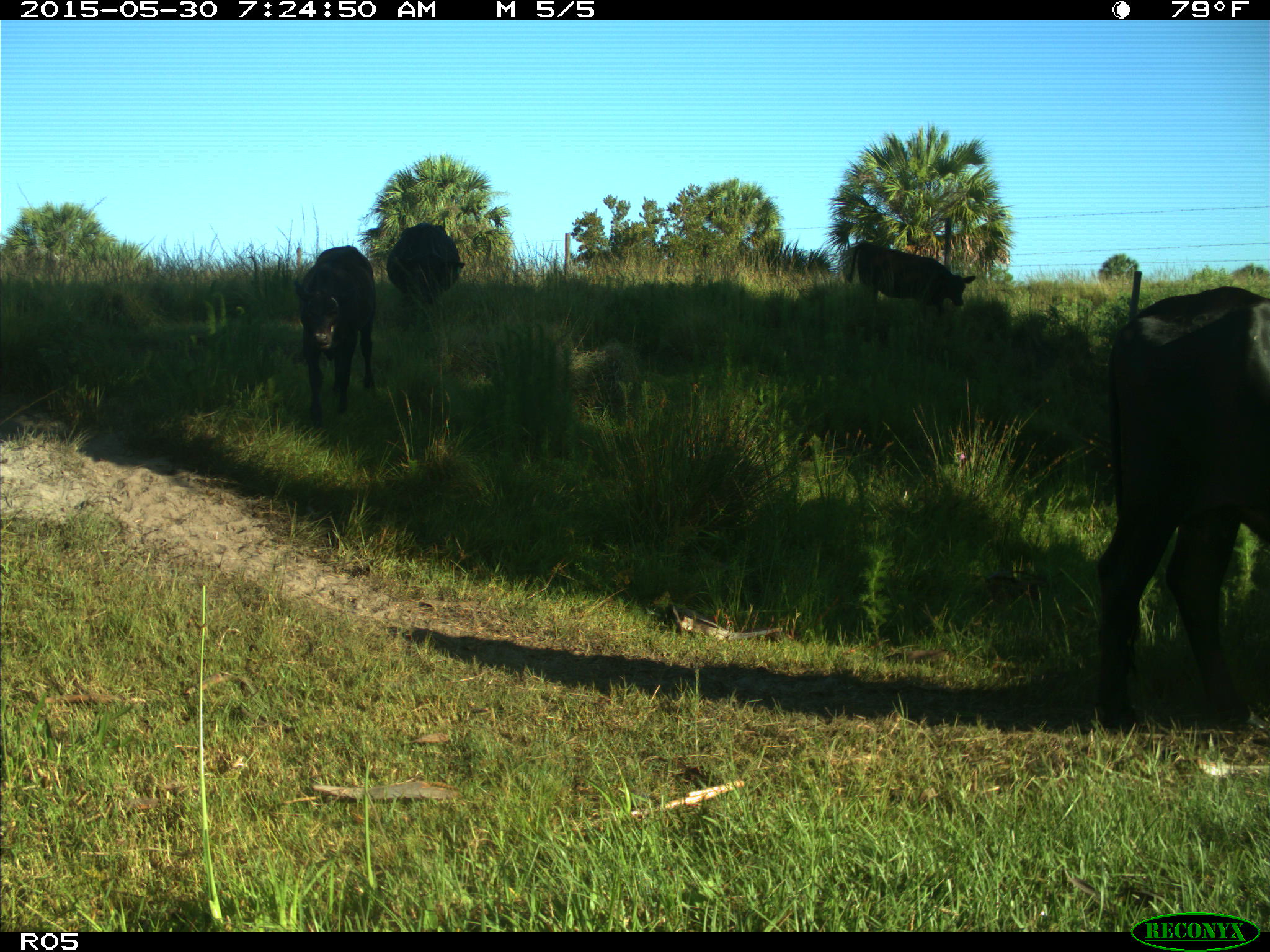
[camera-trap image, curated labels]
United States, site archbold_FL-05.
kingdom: Animalia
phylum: Chordata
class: Mammalia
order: Artiodactyla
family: Bovidae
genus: Bos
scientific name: Bos taurus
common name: domestic cow